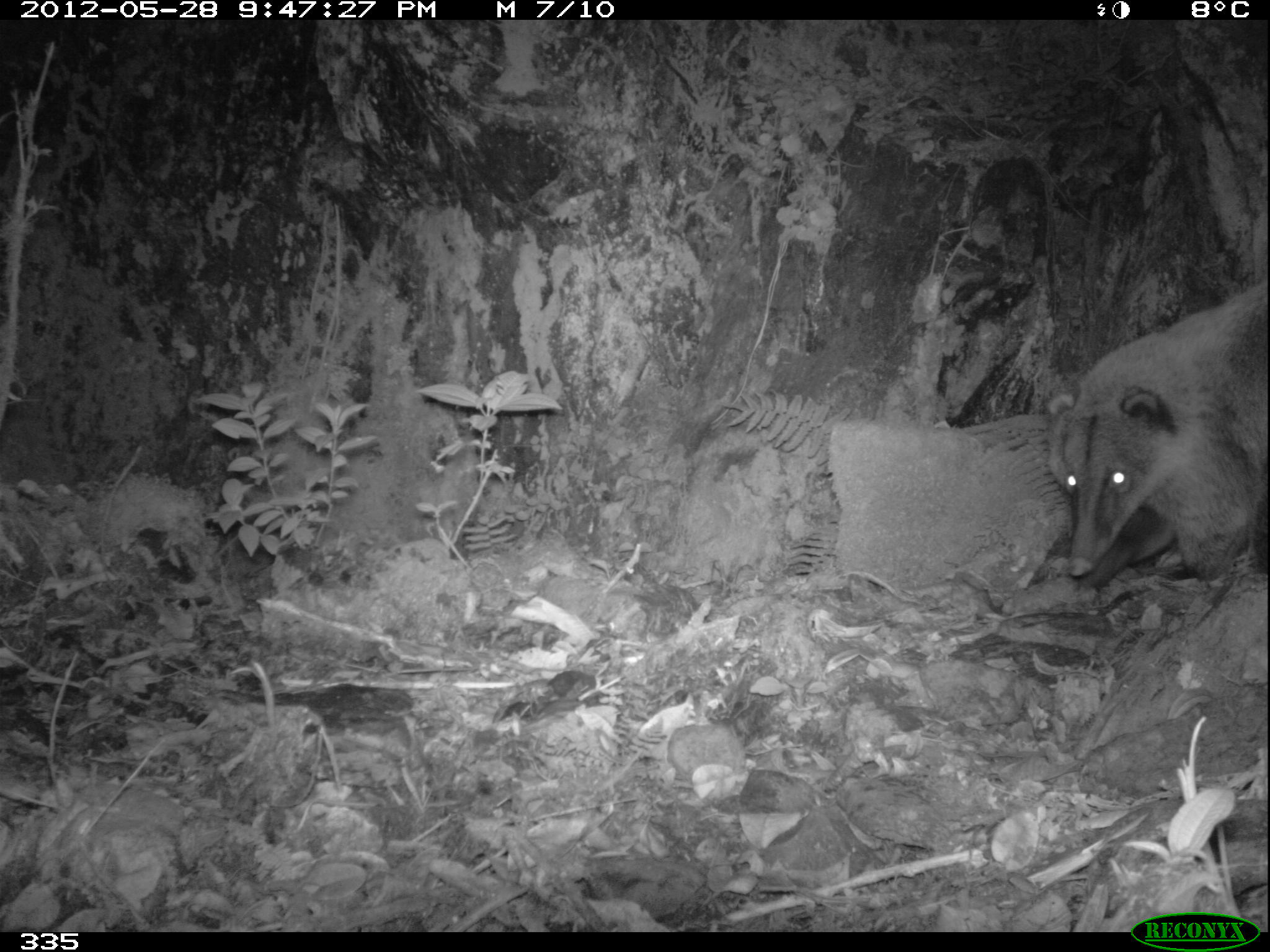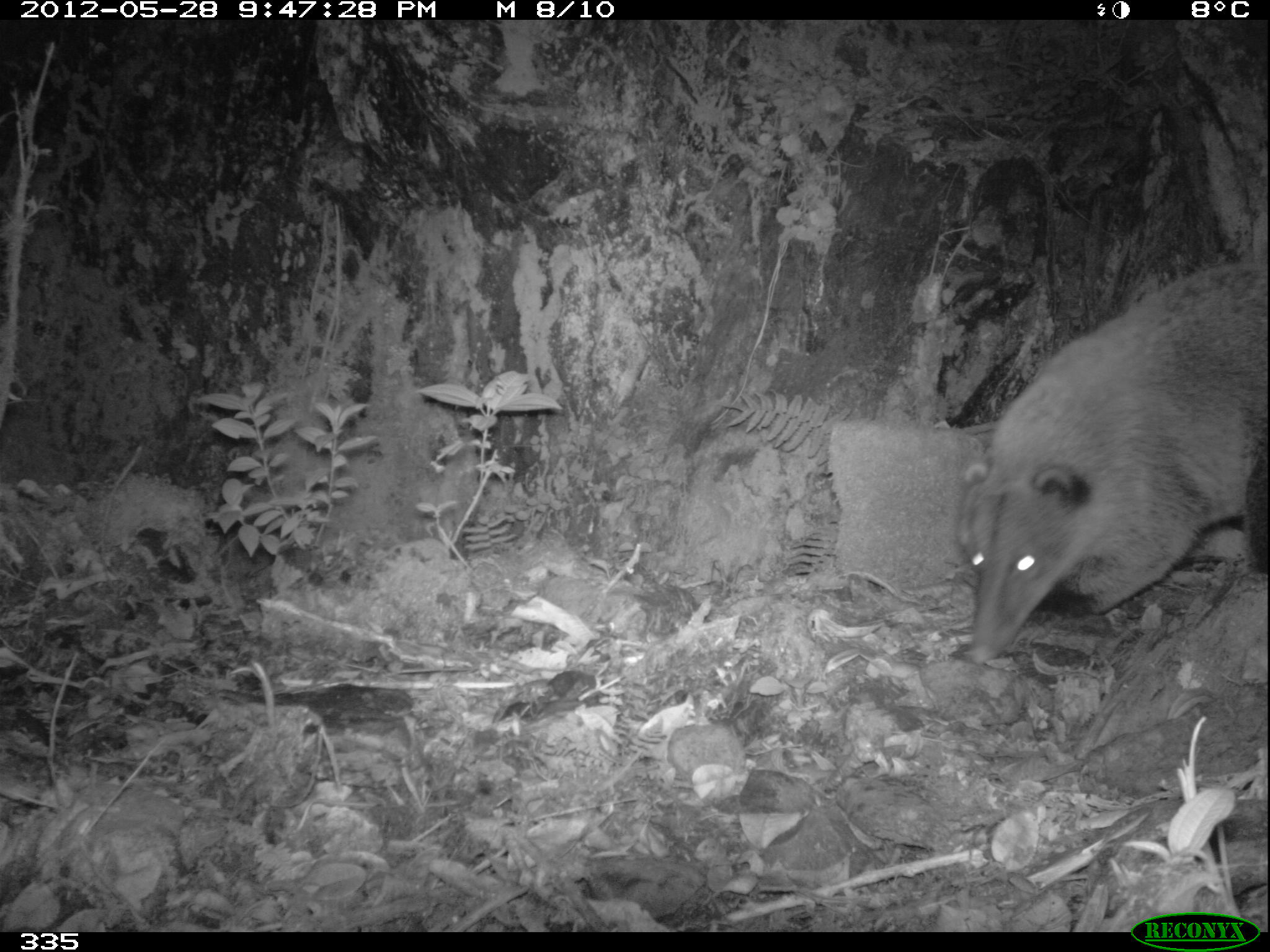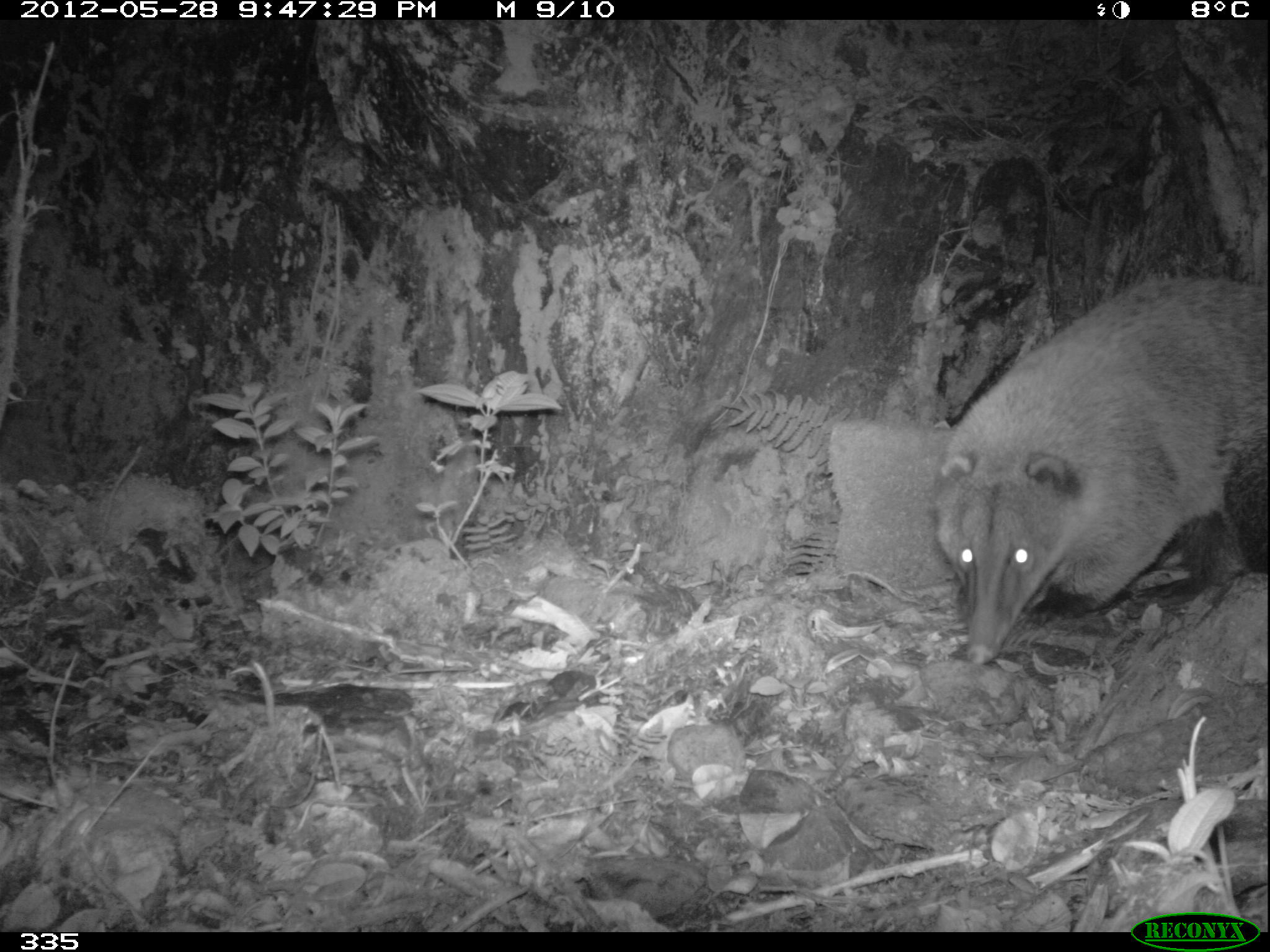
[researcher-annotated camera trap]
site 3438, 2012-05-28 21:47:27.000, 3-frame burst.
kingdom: Animalia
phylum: Chordata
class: Mammalia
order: Carnivora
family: Procyonidae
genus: Nasua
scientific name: Nasua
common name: coatis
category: unknown coati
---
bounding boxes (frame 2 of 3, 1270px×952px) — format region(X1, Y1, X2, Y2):
unknown coati: region(952, 254, 1263, 666)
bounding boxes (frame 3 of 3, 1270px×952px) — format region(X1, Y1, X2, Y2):
unknown coati: region(931, 276, 1261, 663)